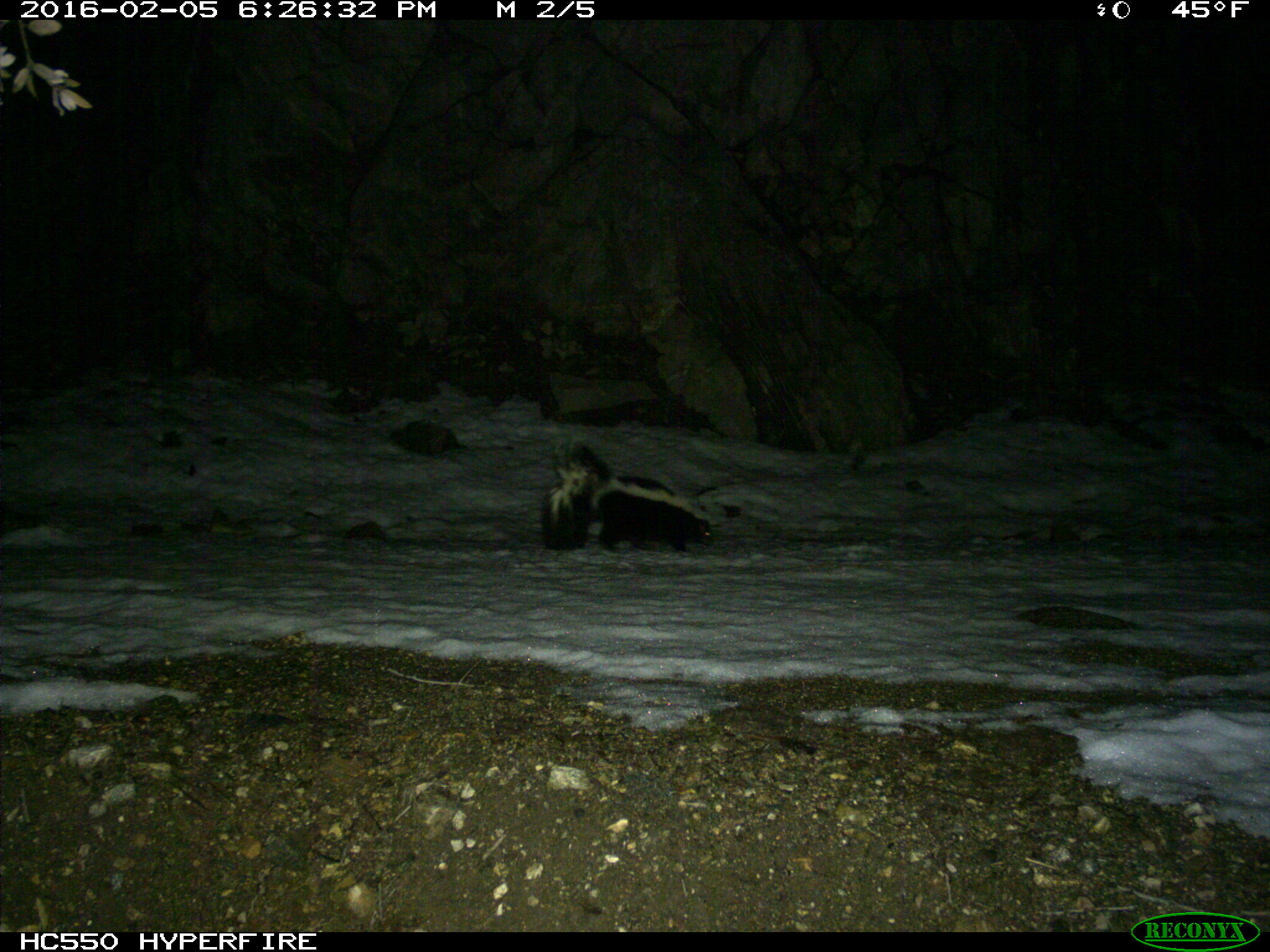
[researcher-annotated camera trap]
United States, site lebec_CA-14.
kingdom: Animalia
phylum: Chordata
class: Mammalia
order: Carnivora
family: Mephitidae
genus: Mephitis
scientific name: Mephitis mephitis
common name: striped skunk